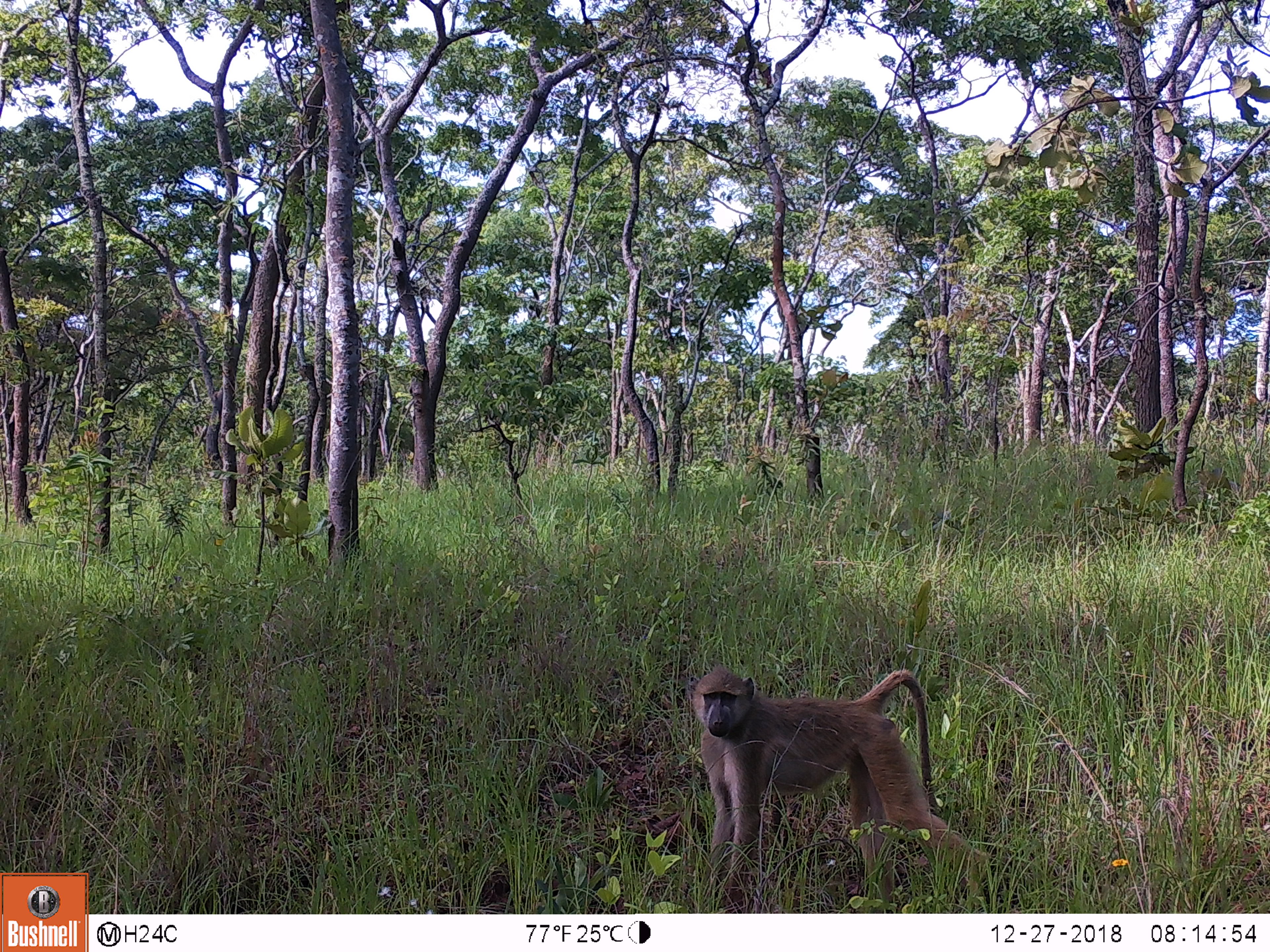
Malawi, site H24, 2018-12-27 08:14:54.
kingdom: Animalia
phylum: Chordata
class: Mammalia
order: Primates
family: Cercopithecidae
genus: Papio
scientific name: Papio cynocephalus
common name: yellow baboon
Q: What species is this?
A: Yellow baboon (Papio cynocephalus).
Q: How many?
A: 1.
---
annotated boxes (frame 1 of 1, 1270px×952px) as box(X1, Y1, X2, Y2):
yellow baboon: box(678, 658, 986, 897)